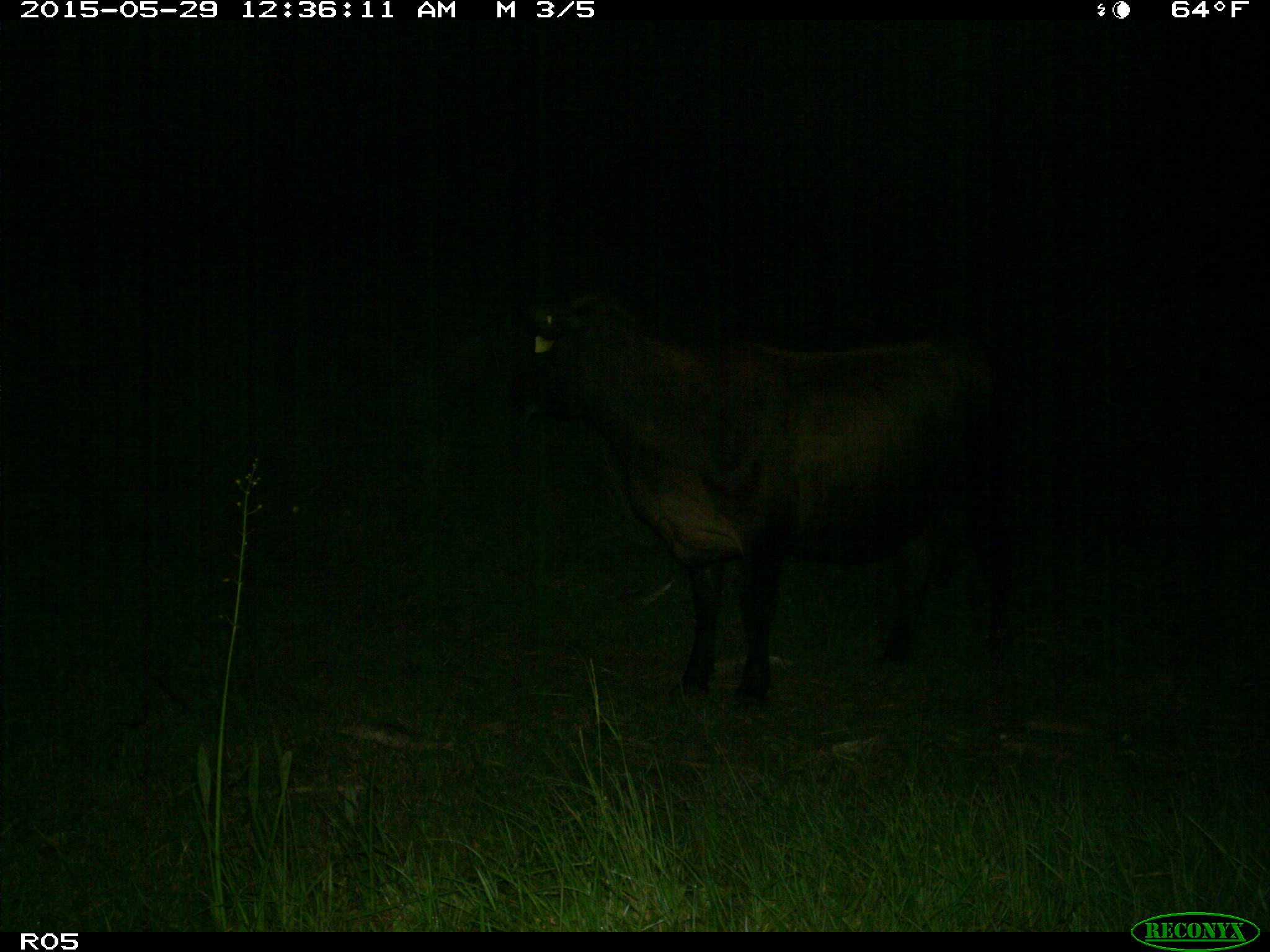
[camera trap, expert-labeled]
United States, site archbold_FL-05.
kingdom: Animalia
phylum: Chordata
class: Mammalia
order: Artiodactyla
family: Bovidae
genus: Bos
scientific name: Bos taurus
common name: domestic cow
Bos taurus (domestic cow).